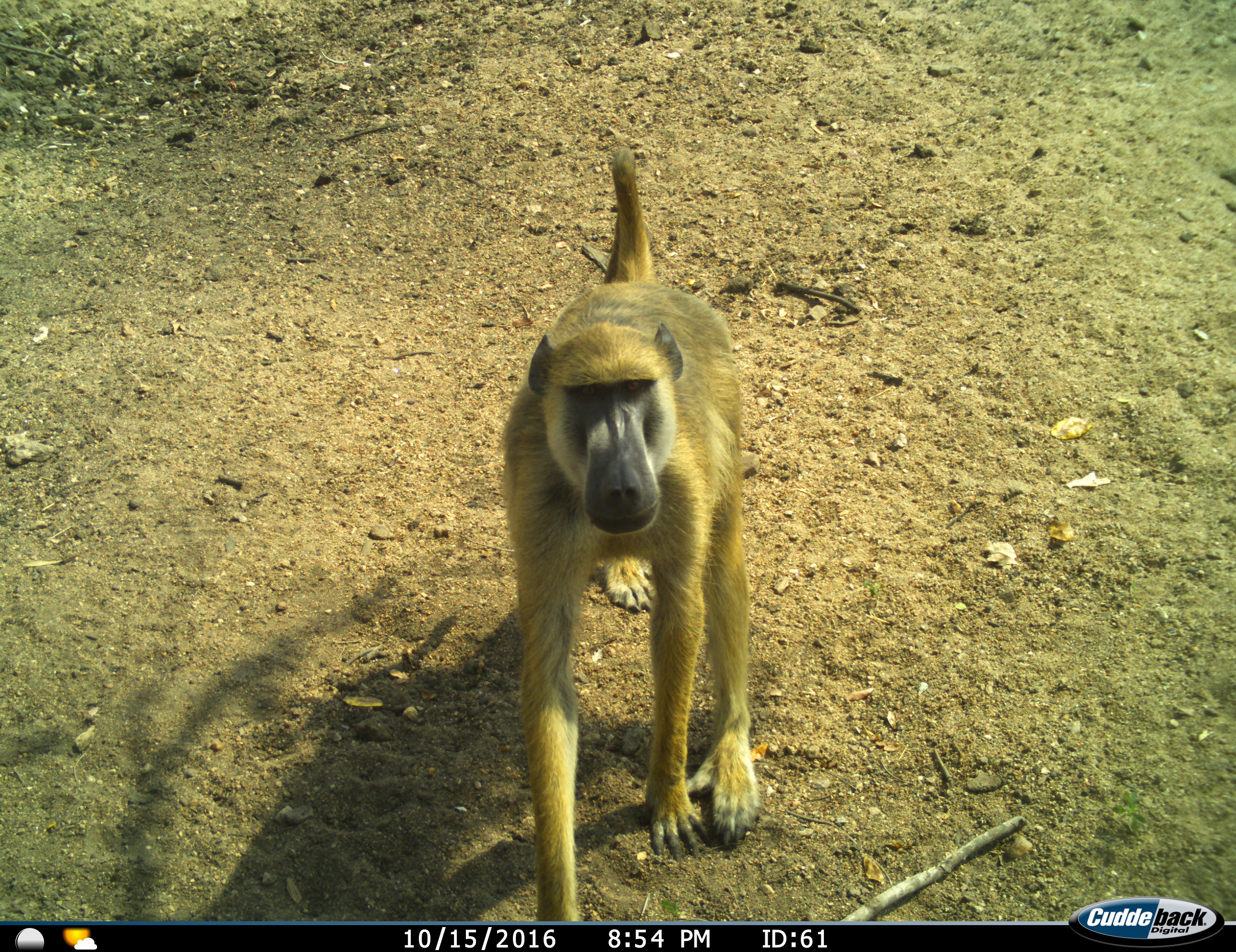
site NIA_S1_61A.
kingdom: Animalia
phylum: Chordata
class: Mammalia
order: Primates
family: Cercopithecidae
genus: Papio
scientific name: Papio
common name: baboon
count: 1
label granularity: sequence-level